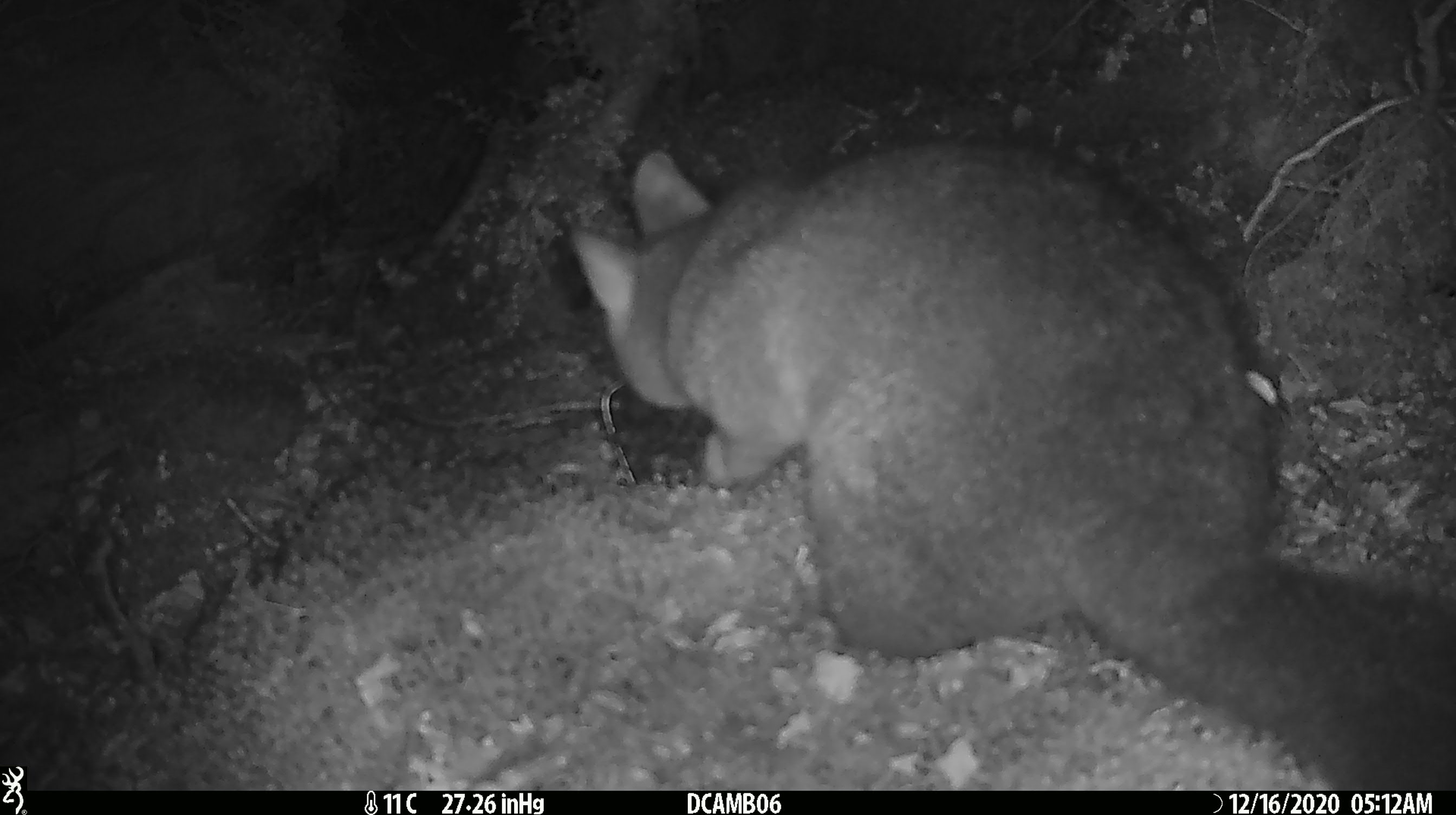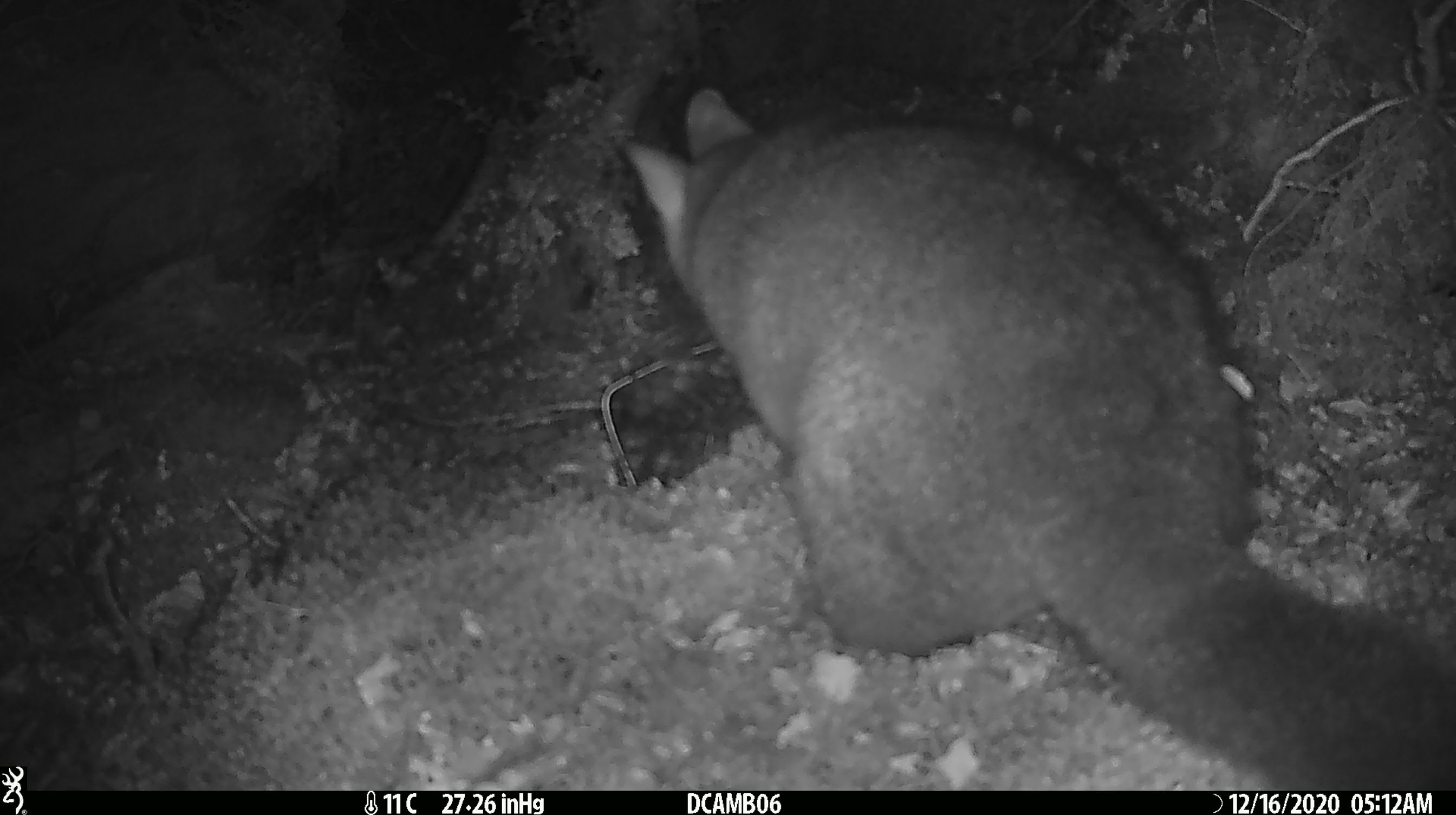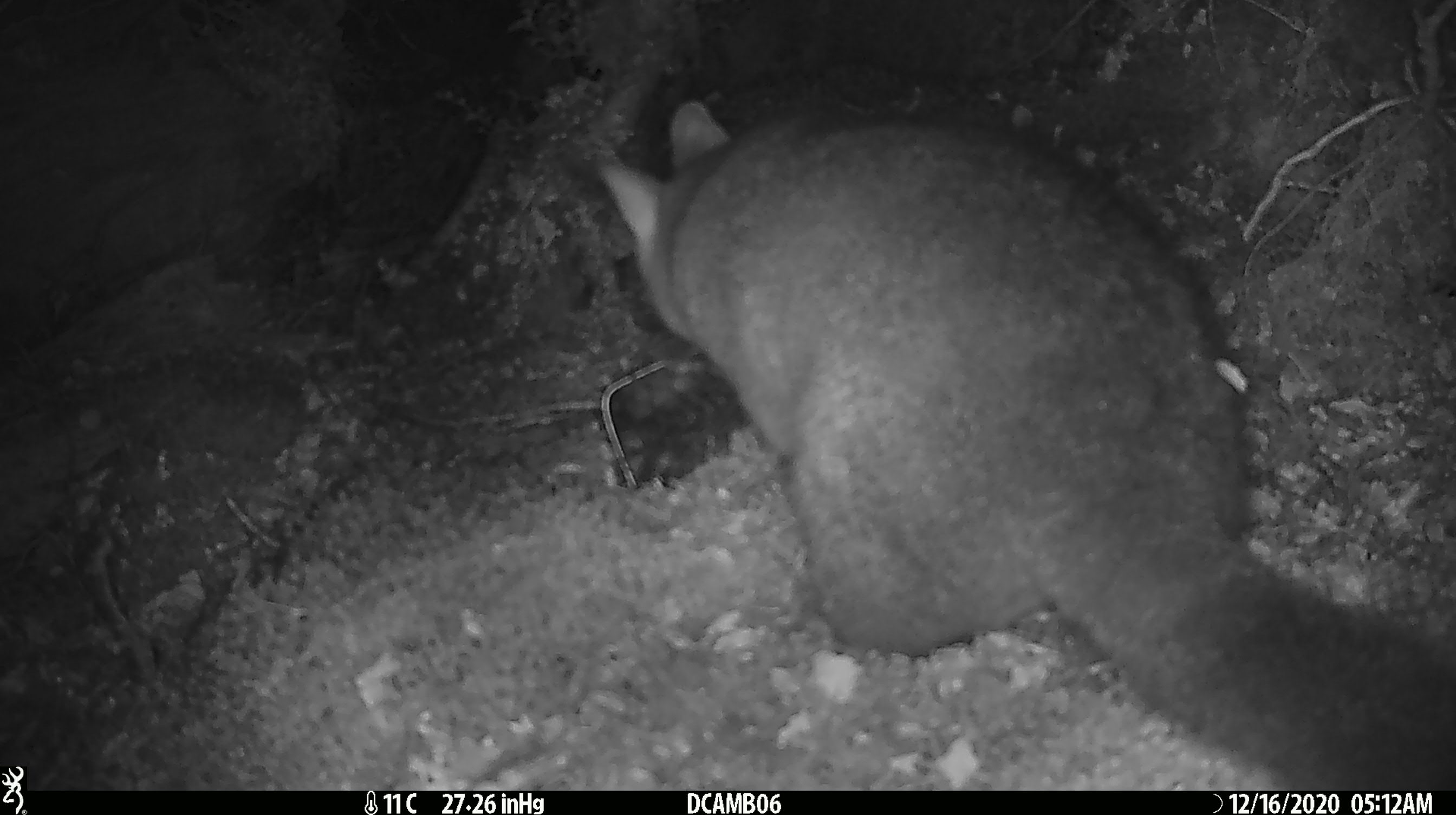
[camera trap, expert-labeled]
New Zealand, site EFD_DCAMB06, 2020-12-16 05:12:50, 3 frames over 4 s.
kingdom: Animalia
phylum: Chordata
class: Mammalia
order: Diprotodontia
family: Phalangeridae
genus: Trichosurus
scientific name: Trichosurus vulpecula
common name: common brushtail possum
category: possum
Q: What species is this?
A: Possum (common brushtail possum) (Trichosurus vulpecula).